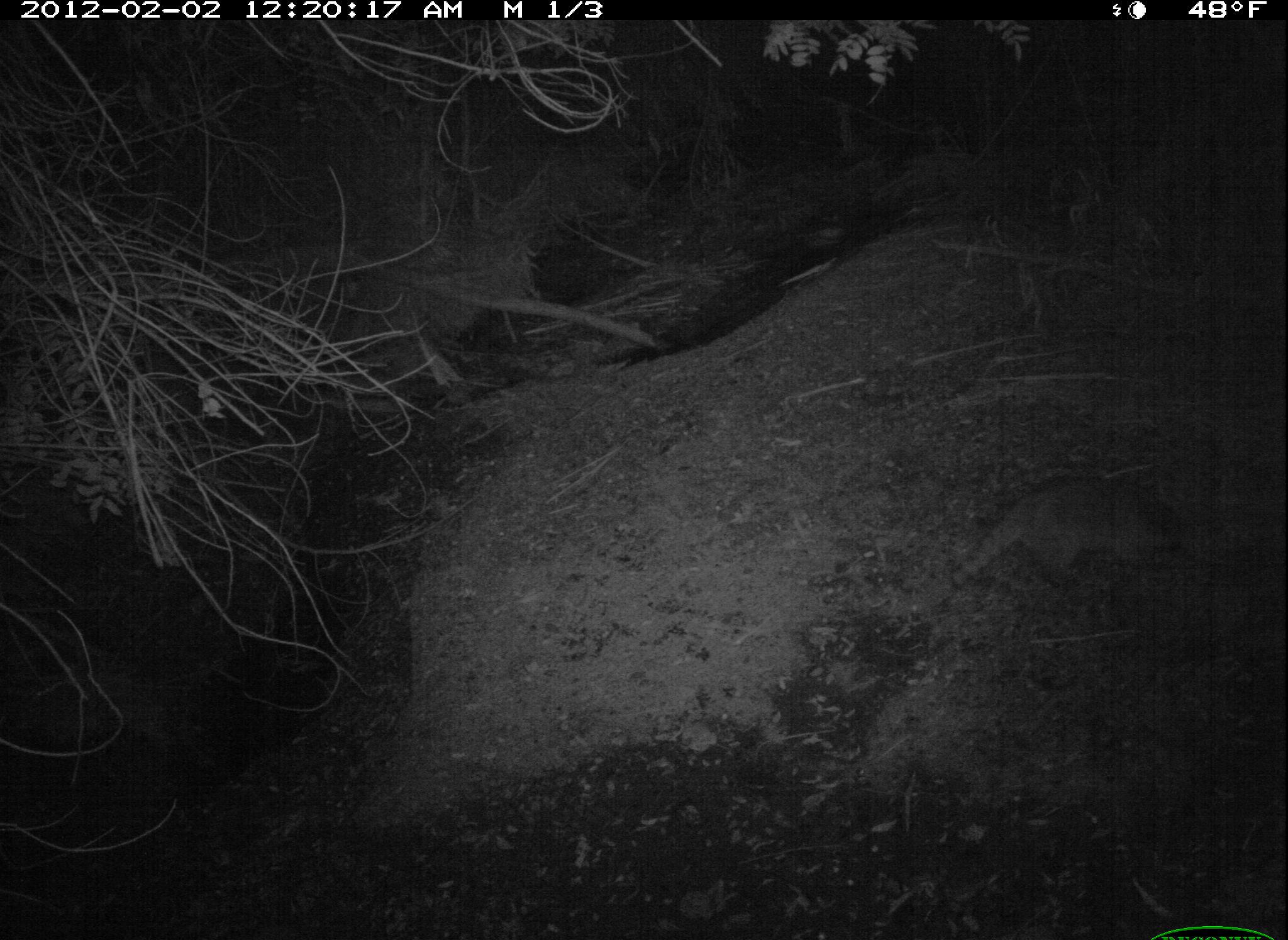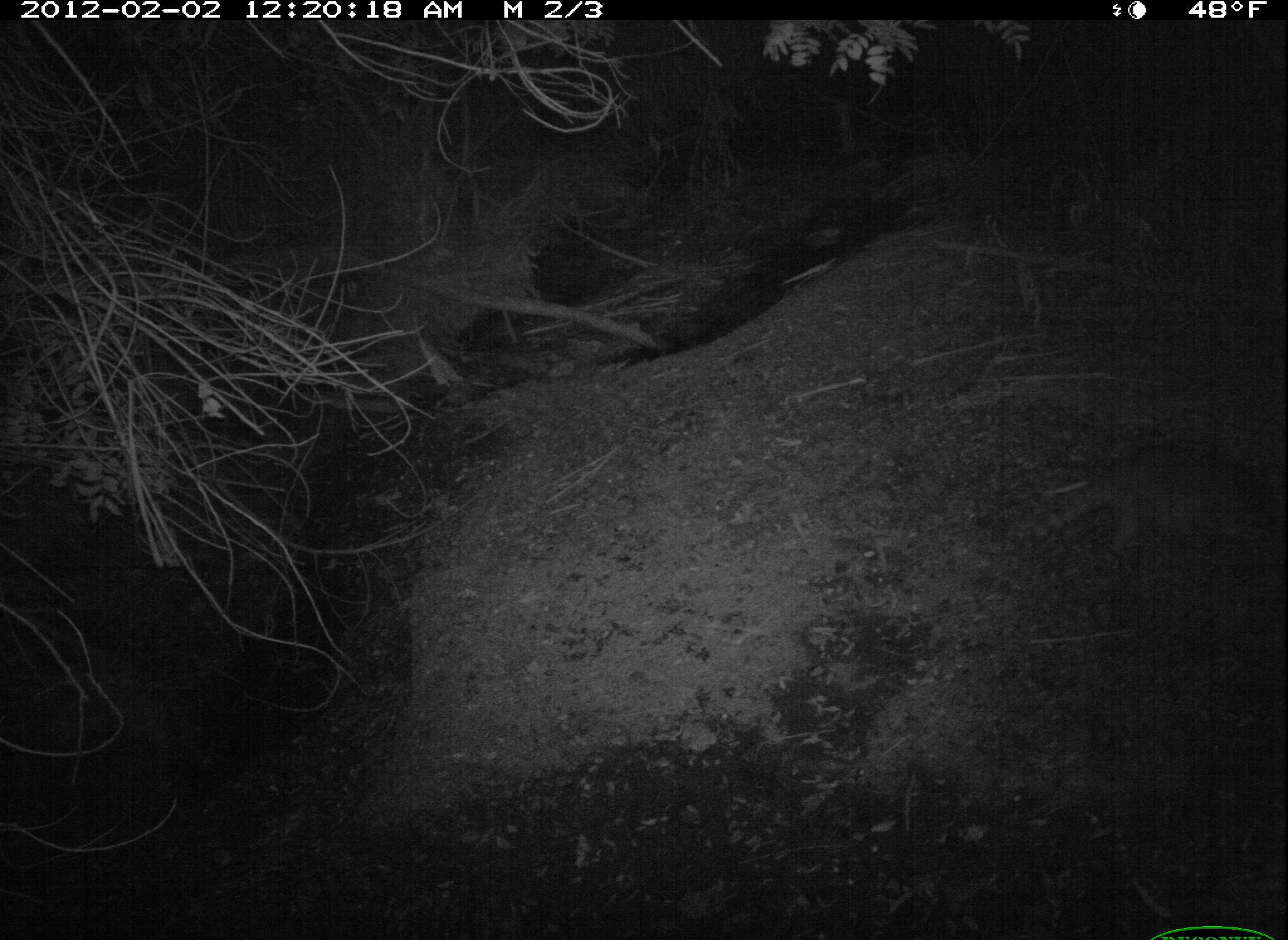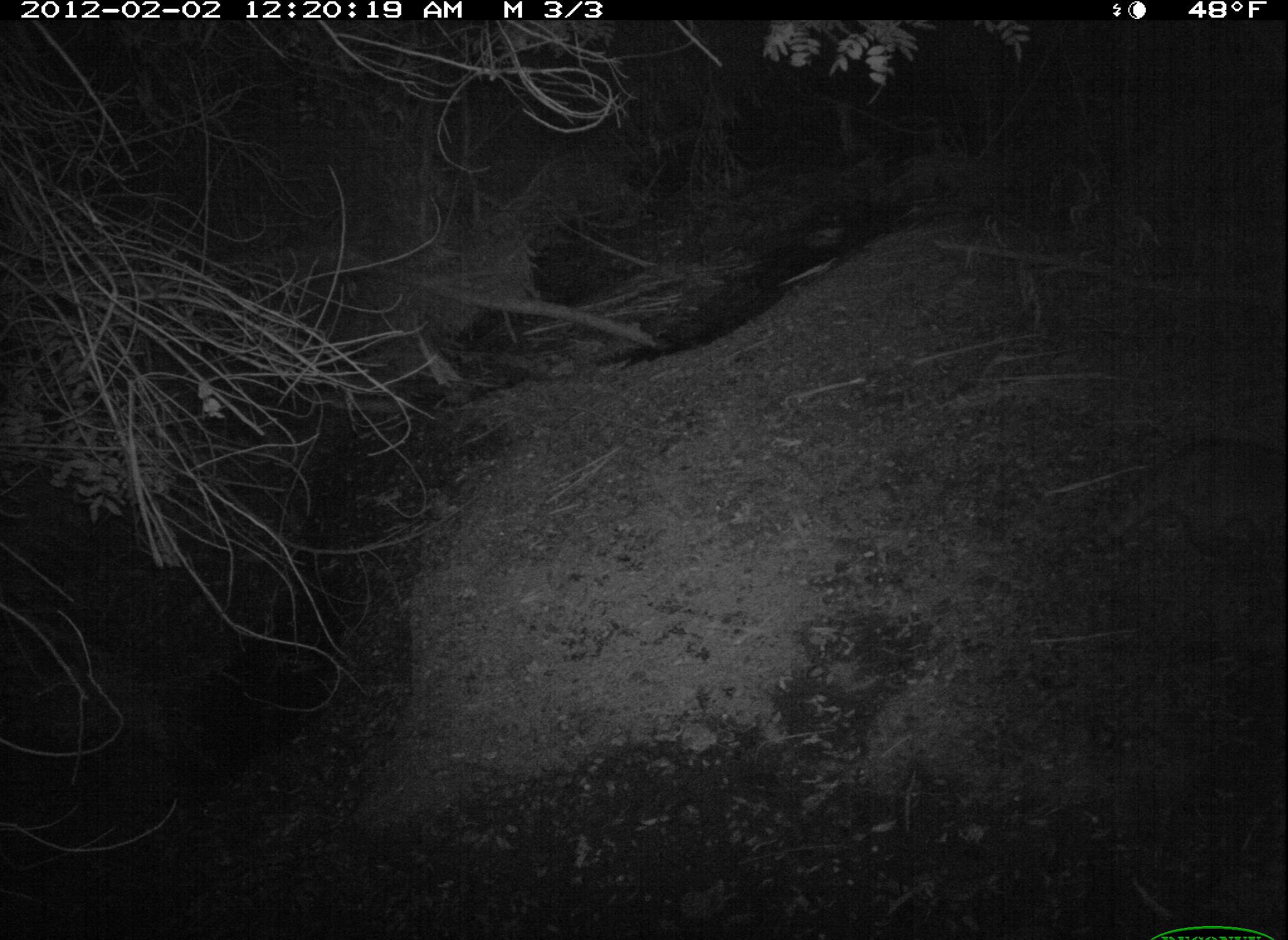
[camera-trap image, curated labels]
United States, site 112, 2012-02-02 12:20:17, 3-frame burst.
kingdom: Animalia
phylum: Chordata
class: Mammalia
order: Carnivora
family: Procyonidae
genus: Procyon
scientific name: Procyon lotor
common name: raccoon